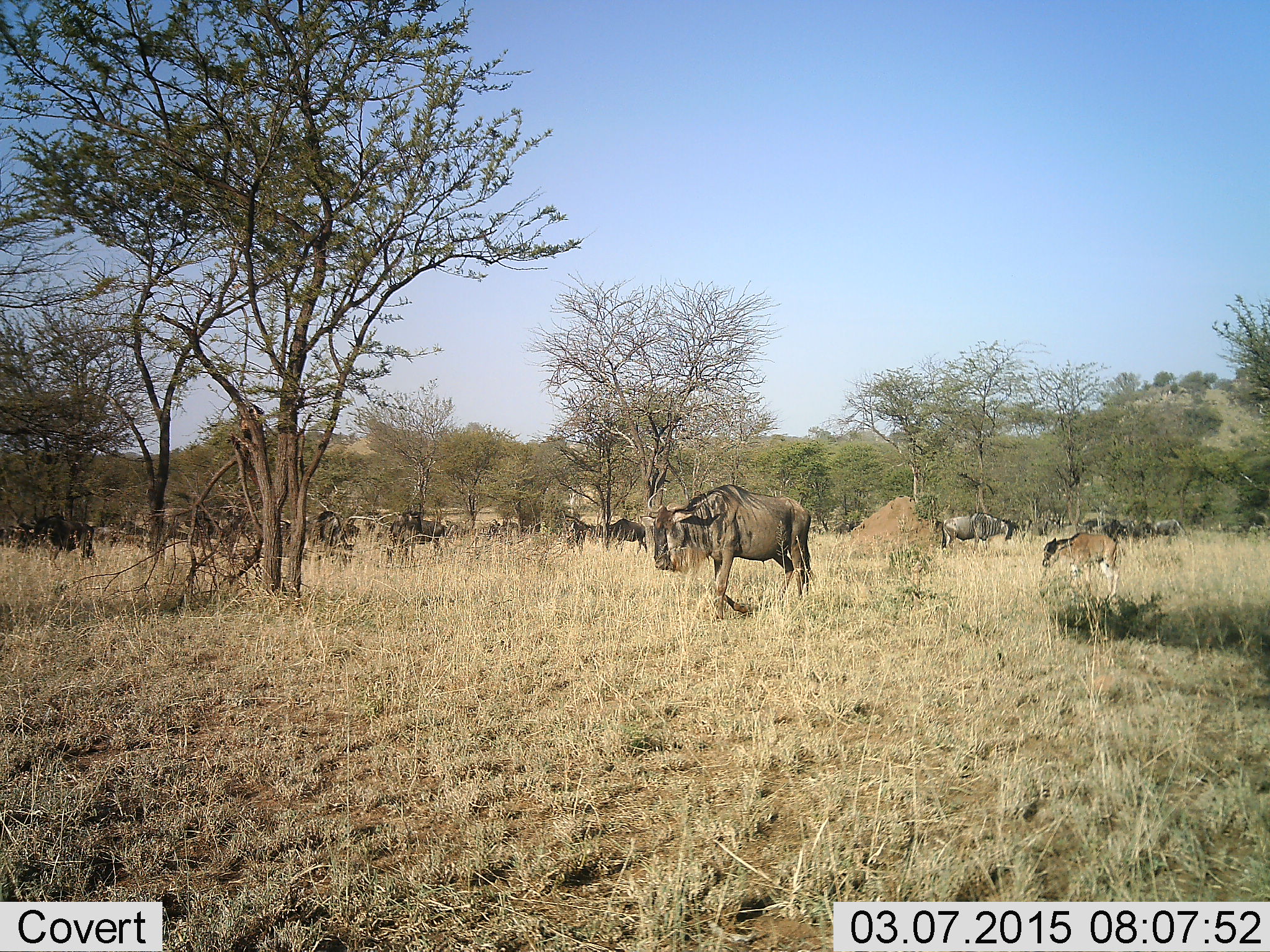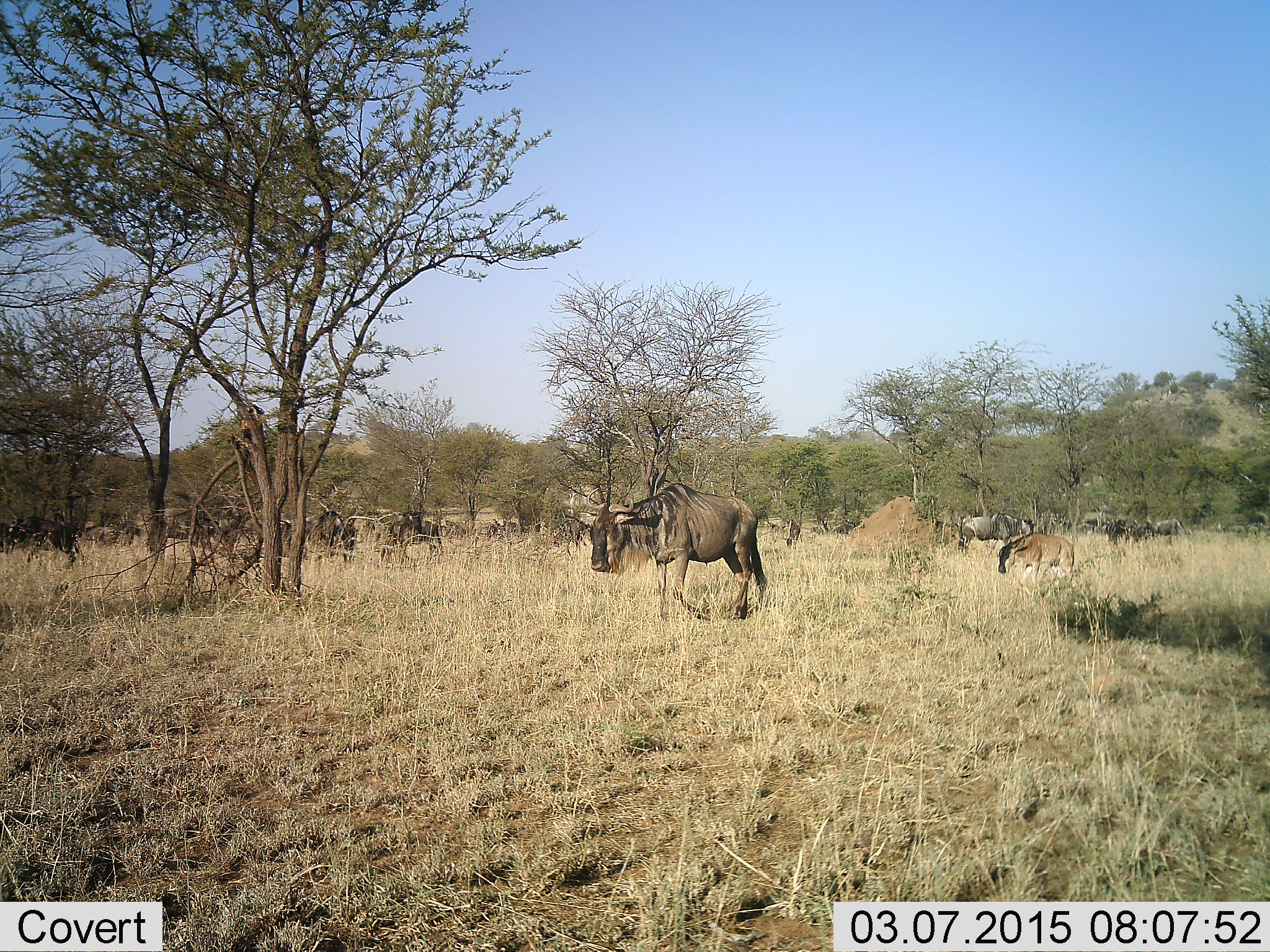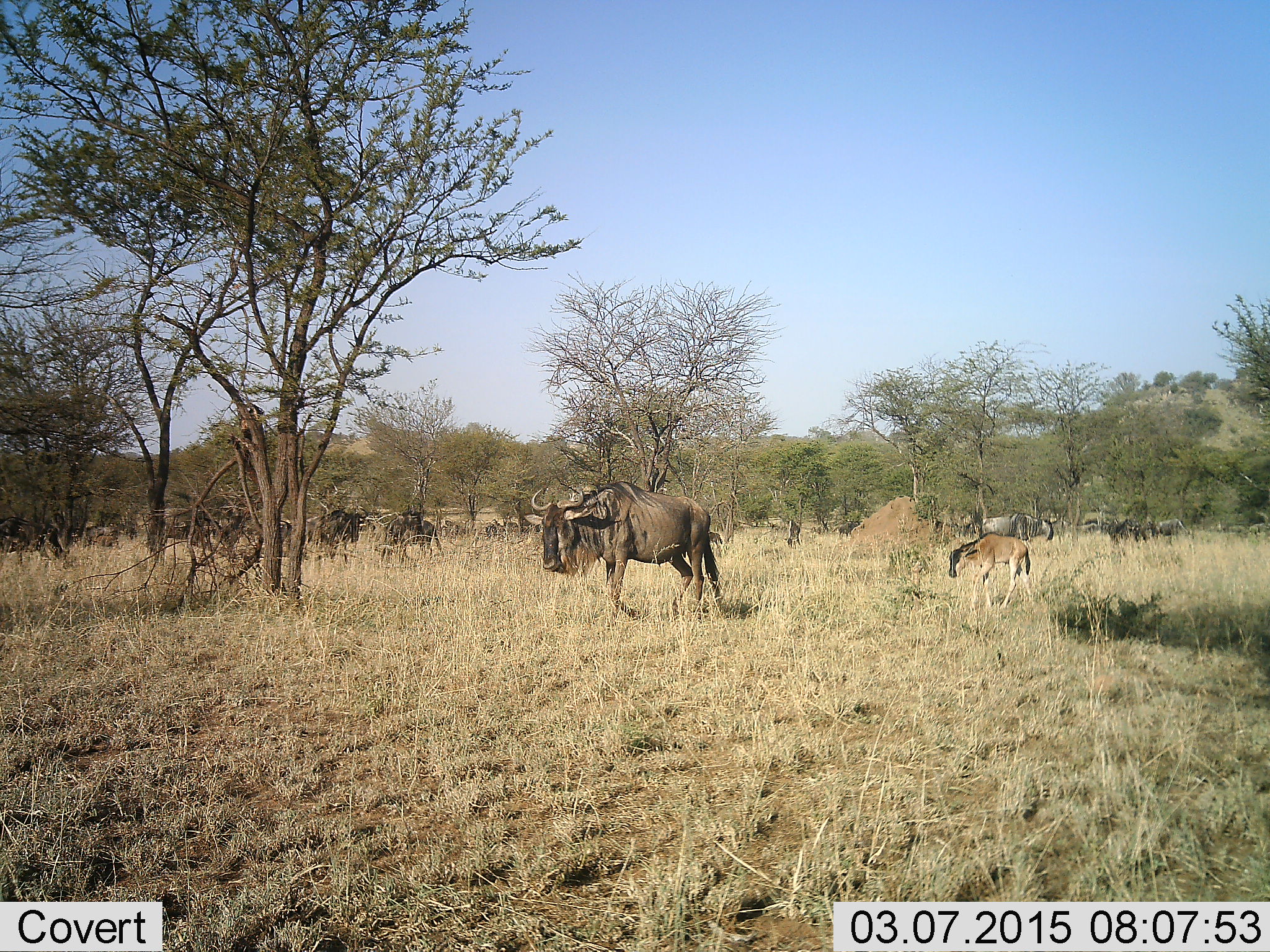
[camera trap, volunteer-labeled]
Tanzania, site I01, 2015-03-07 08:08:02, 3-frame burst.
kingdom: Animalia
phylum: Chordata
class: Mammalia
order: Artiodactyla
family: Bovidae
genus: Connochaetes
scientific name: Connochaetes taurinus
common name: blue wildebeest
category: wildebeest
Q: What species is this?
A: Wildebeest (blue wildebeest) (Connochaetes taurinus).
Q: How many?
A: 11-50.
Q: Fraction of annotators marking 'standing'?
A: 60%.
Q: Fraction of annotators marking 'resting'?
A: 10%.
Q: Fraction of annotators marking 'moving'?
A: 80%.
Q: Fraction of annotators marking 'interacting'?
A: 0%.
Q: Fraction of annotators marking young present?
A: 80%.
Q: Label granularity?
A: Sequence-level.